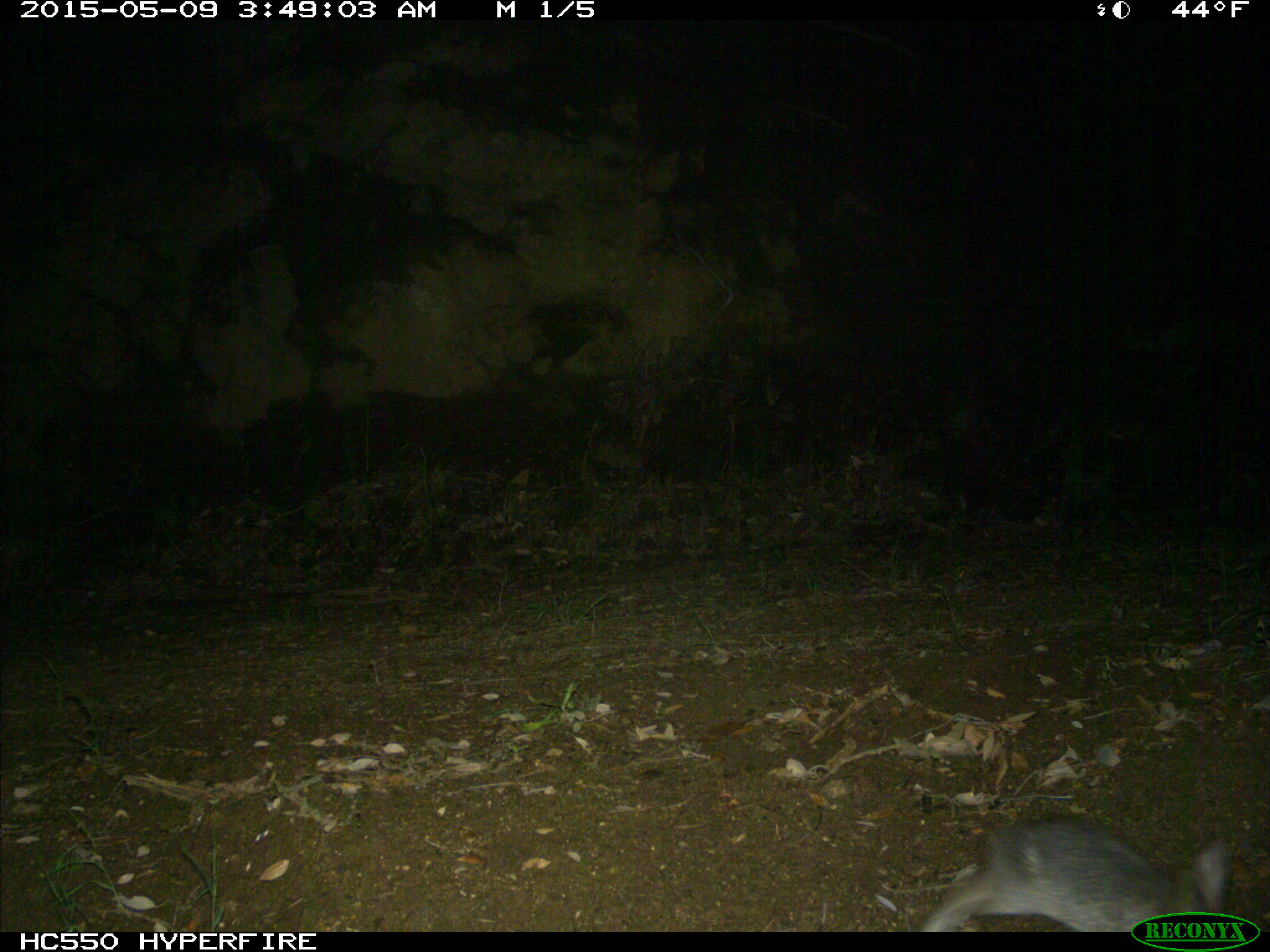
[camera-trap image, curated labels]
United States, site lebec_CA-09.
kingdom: Animalia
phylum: Chordata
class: Mammalia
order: Lagomorpha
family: Leporidae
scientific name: Leporidae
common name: rabbits and hares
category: unidentified rabbit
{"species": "unidentified rabbit (rabbits and hares) (Leporidae)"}